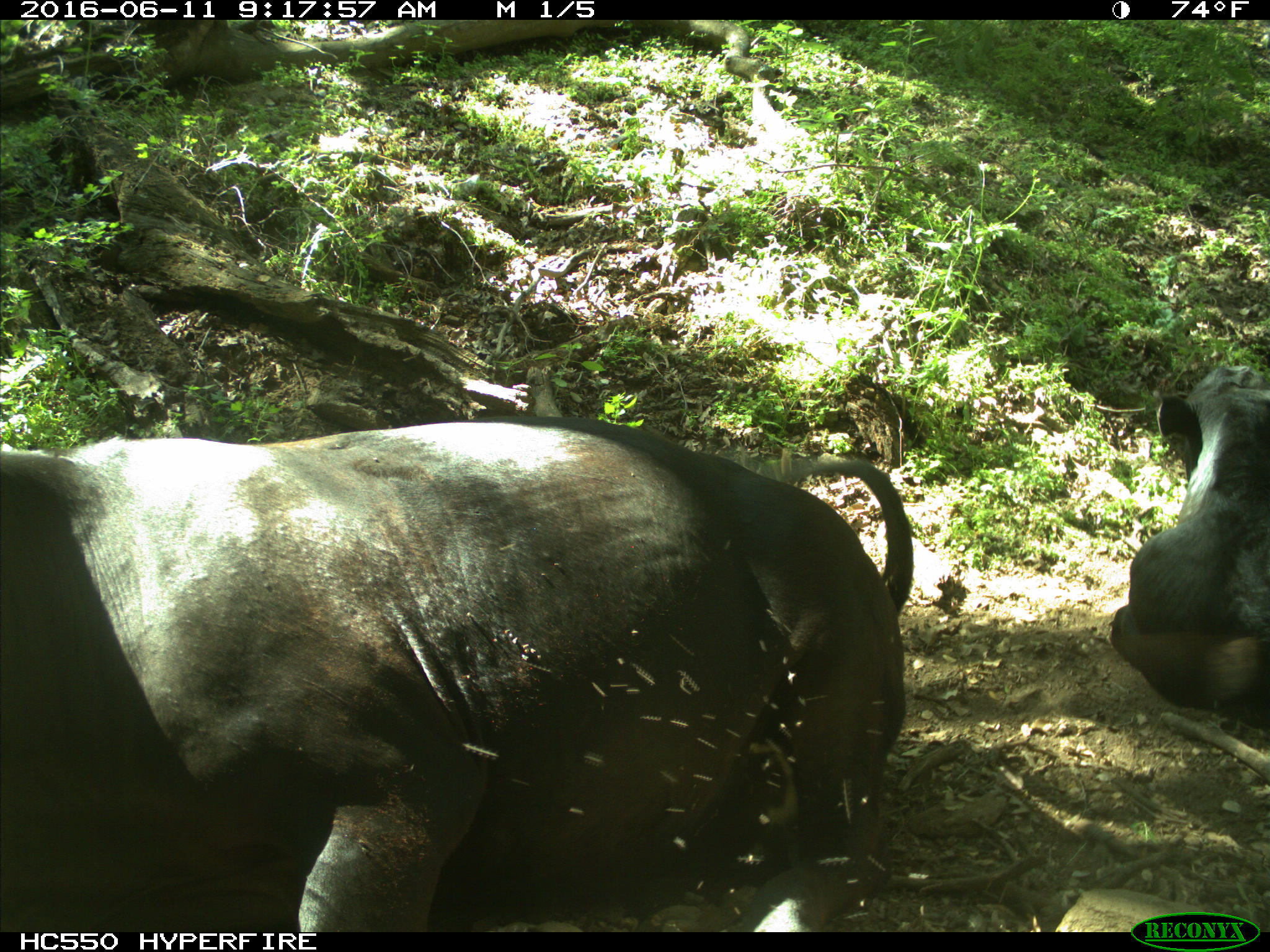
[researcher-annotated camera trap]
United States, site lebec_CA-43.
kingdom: Animalia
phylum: Chordata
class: Mammalia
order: Artiodactyla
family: Bovidae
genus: Bos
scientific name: Bos taurus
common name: domestic cow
Bos taurus (domestic cow).